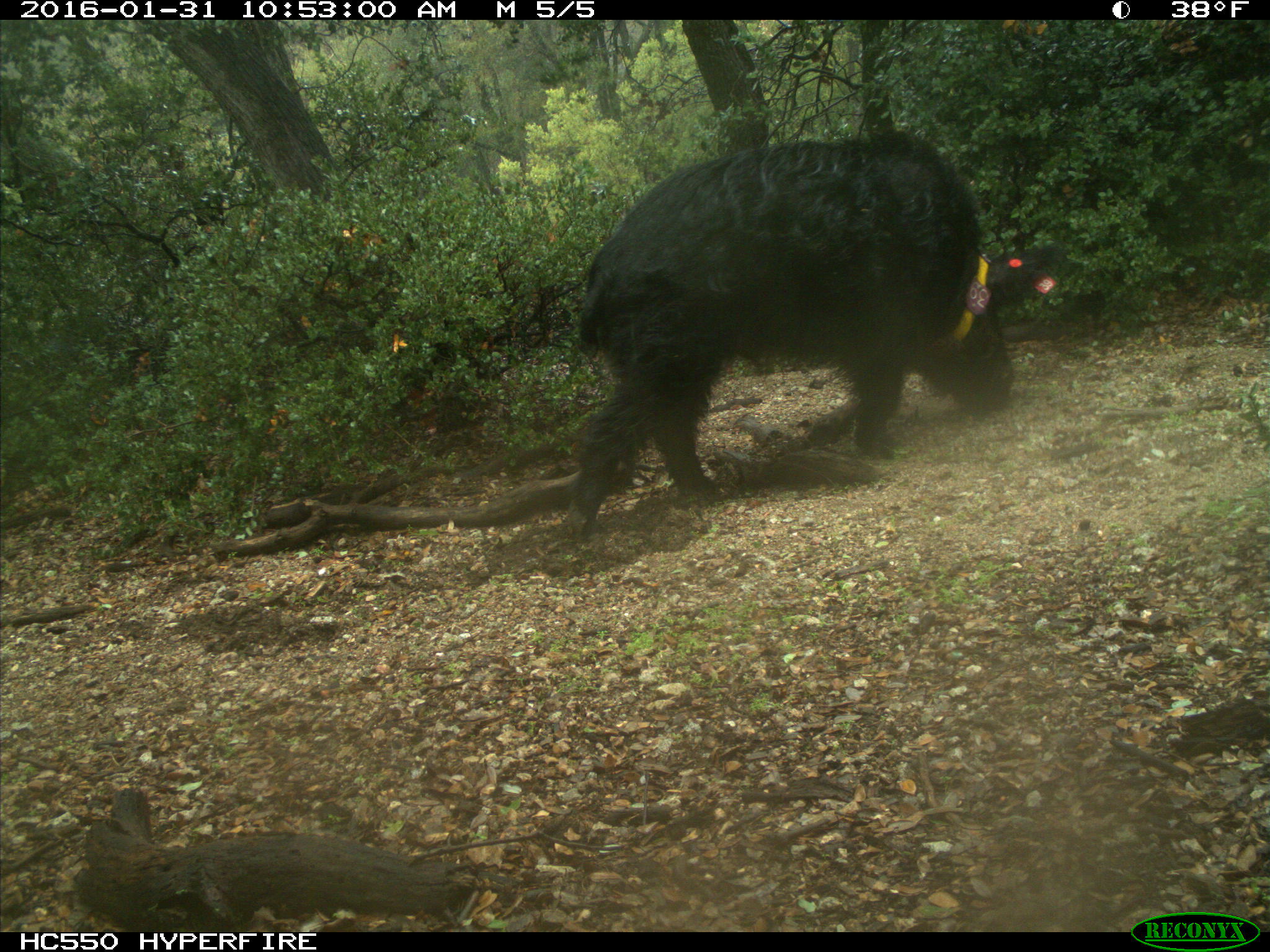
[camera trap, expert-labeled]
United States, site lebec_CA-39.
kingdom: Animalia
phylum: Chordata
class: Mammalia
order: Artiodactyla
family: Suidae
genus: Sus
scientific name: Sus scrofa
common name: wild boar